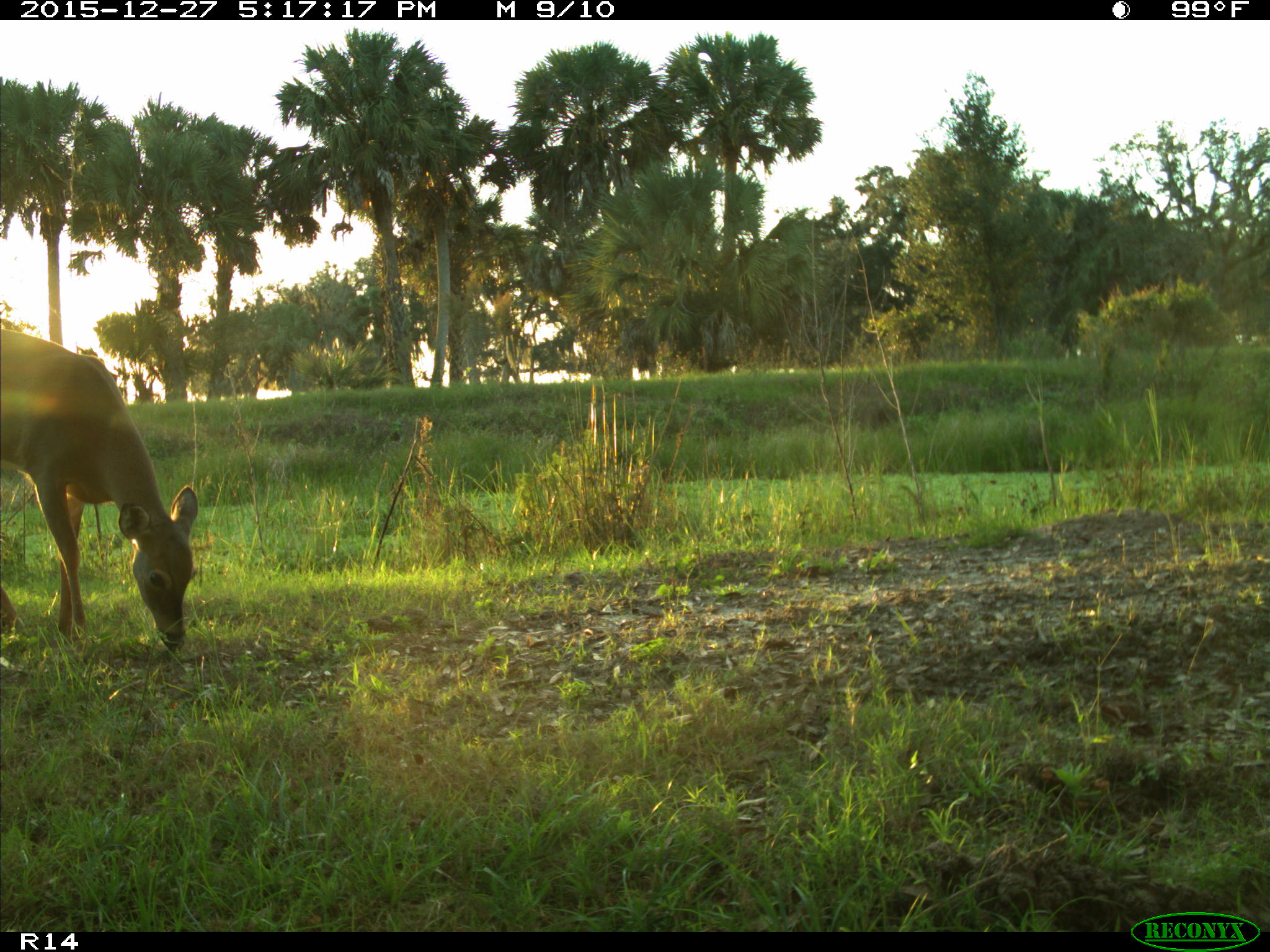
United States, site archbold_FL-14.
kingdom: Animalia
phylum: Chordata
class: Mammalia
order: Artiodactyla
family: Cervidae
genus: Odocoileus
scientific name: Odocoileus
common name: deer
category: unidentified deer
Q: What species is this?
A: Unidentified deer (deer) (Odocoileus).